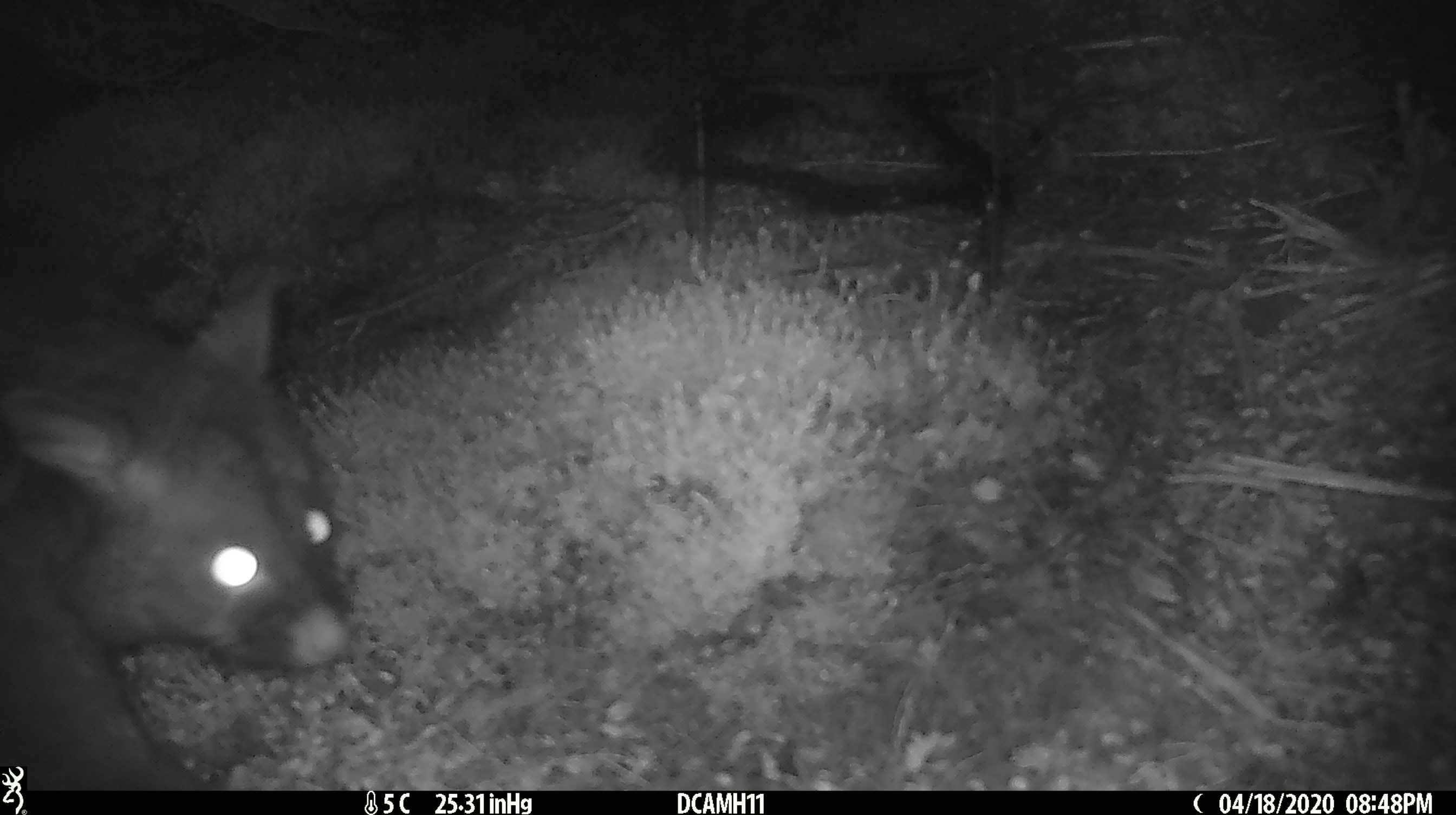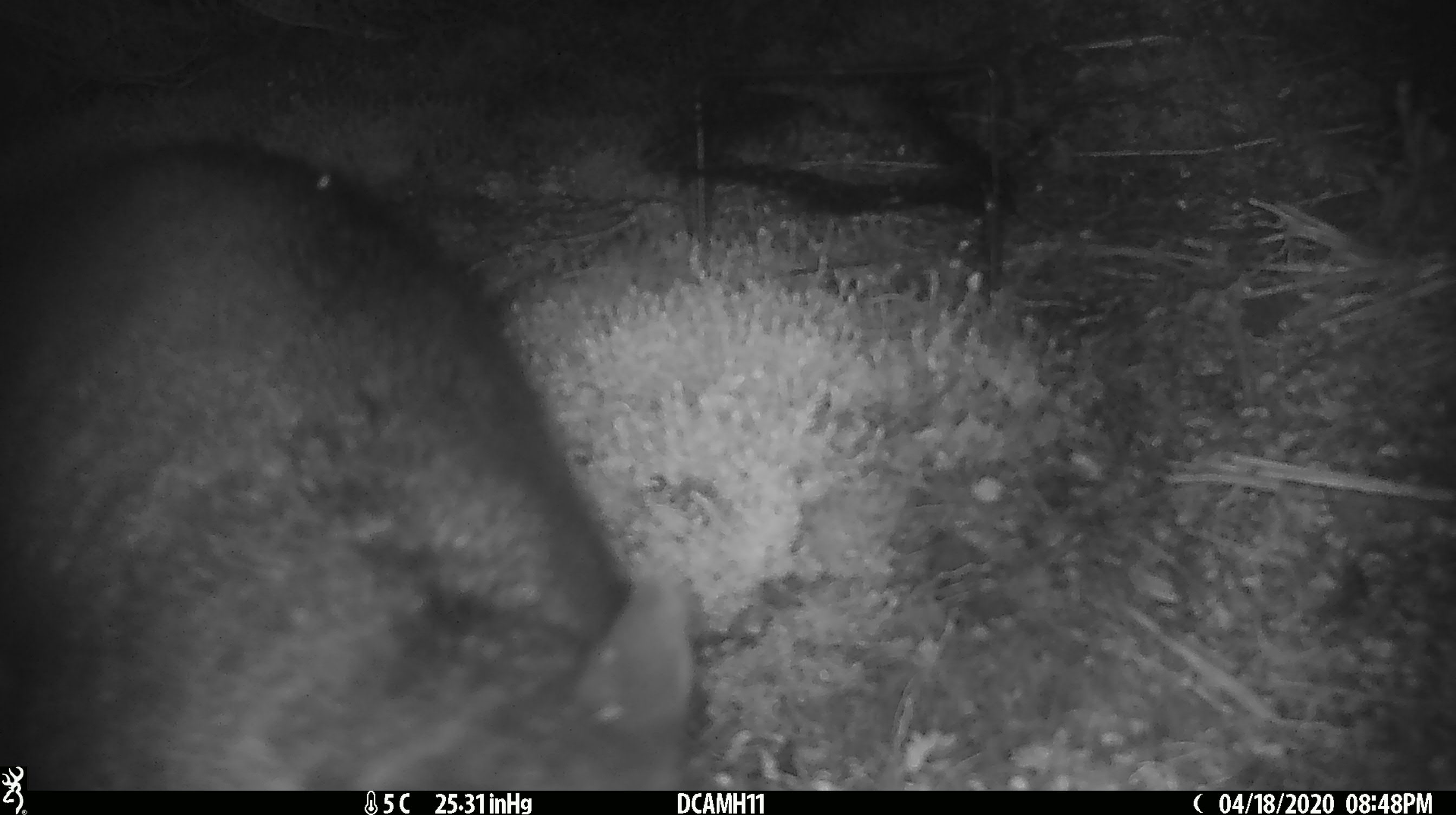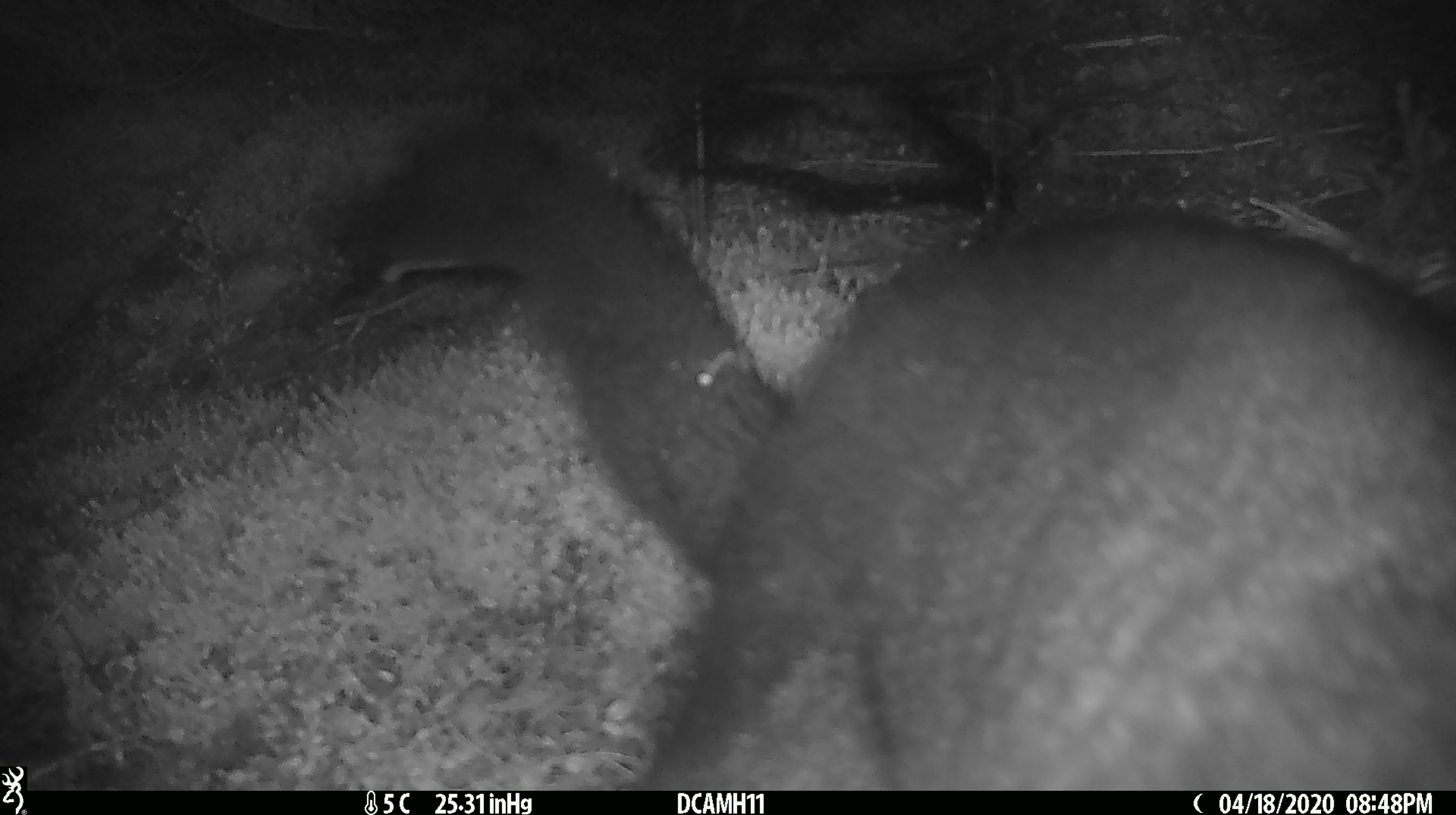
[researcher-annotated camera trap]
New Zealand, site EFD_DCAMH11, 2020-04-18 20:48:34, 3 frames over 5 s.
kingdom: Animalia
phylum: Chordata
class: Mammalia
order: Diprotodontia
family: Phalangeridae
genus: Trichosurus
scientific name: Trichosurus vulpecula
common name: common brushtail possum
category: possum